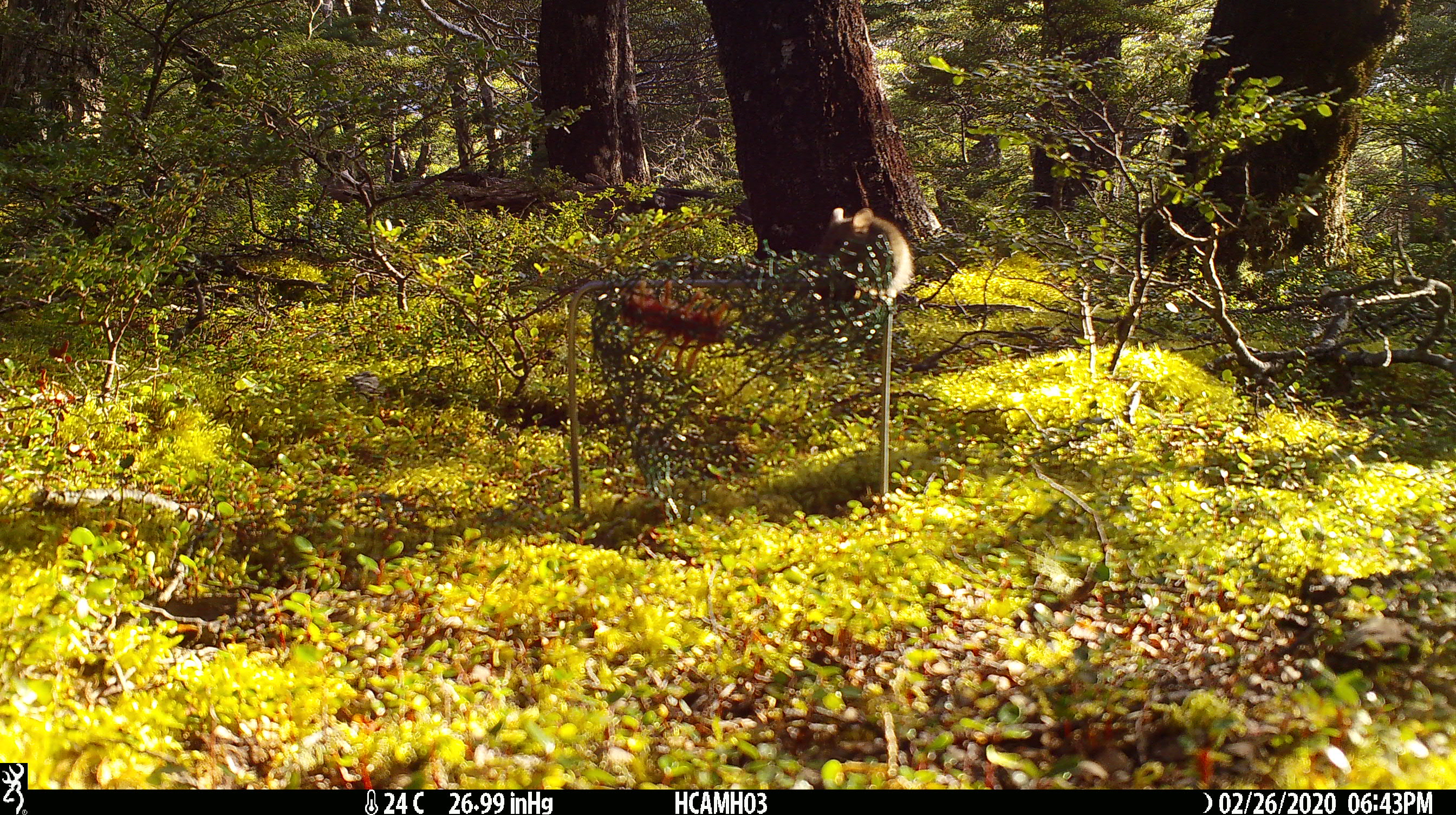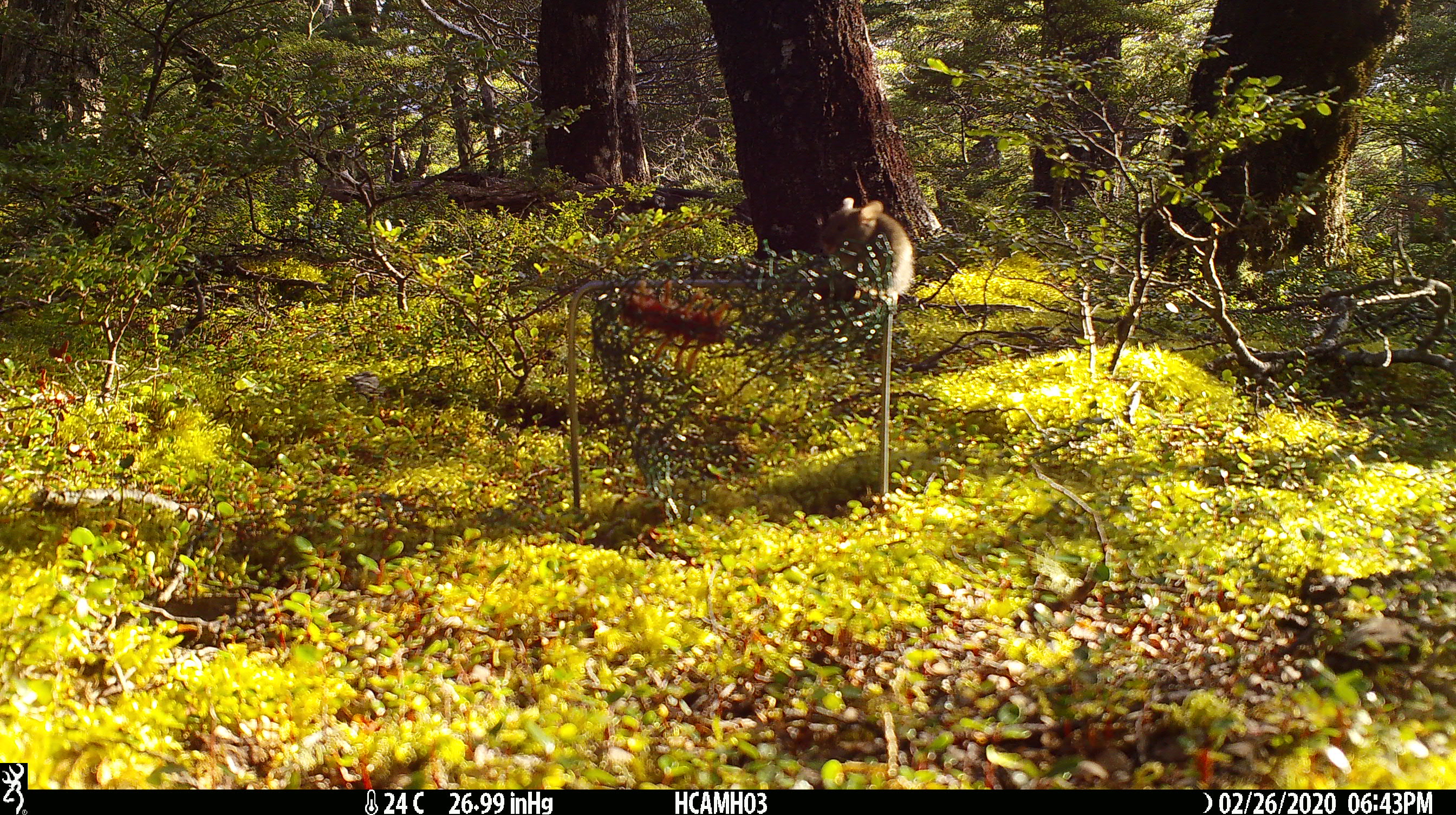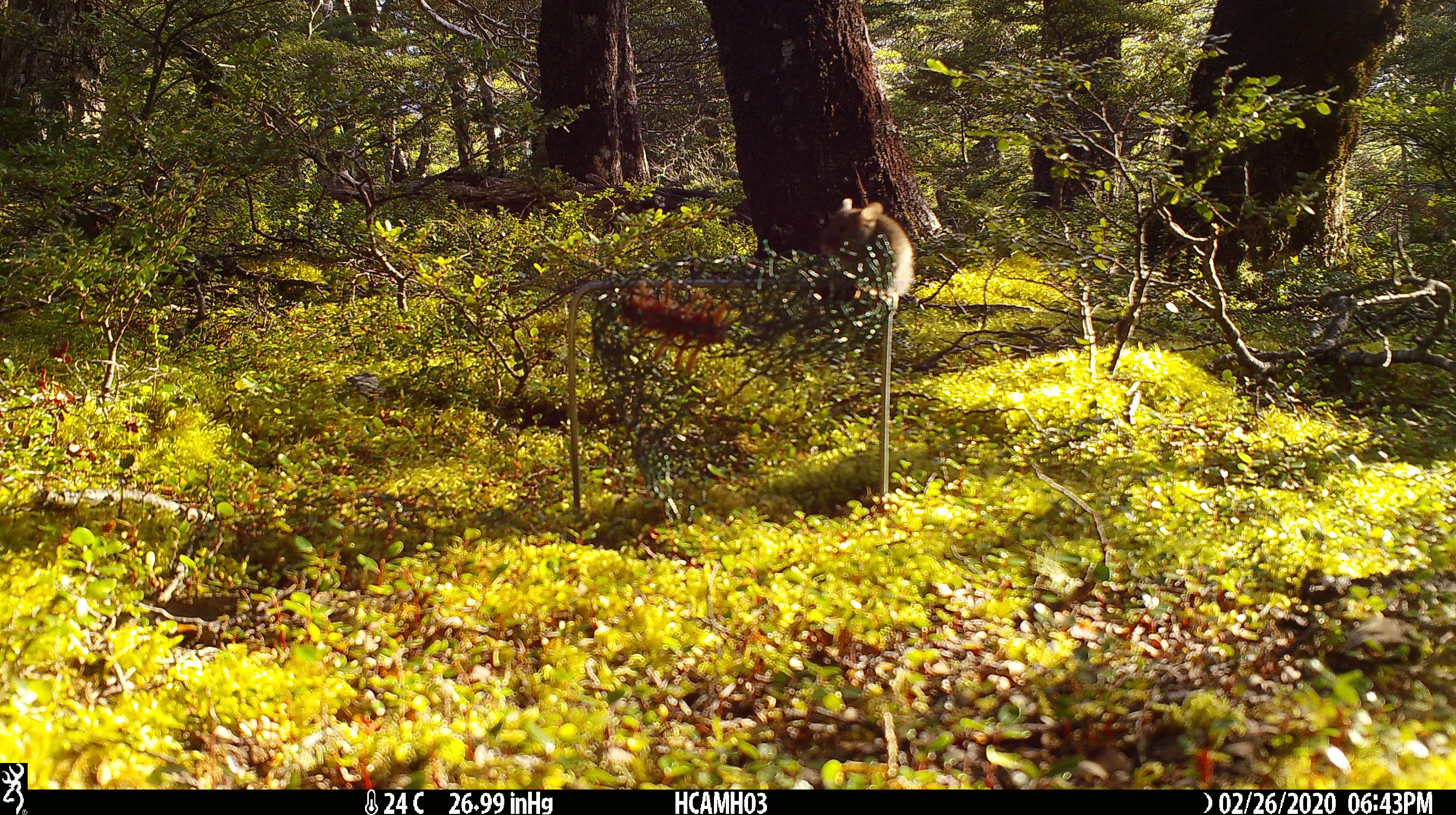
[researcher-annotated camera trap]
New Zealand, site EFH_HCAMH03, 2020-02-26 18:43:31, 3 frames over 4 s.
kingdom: Animalia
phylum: Chordata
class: Mammalia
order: Rodentia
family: Muridae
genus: Mus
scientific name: Mus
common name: mouse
Mouse (Mus).